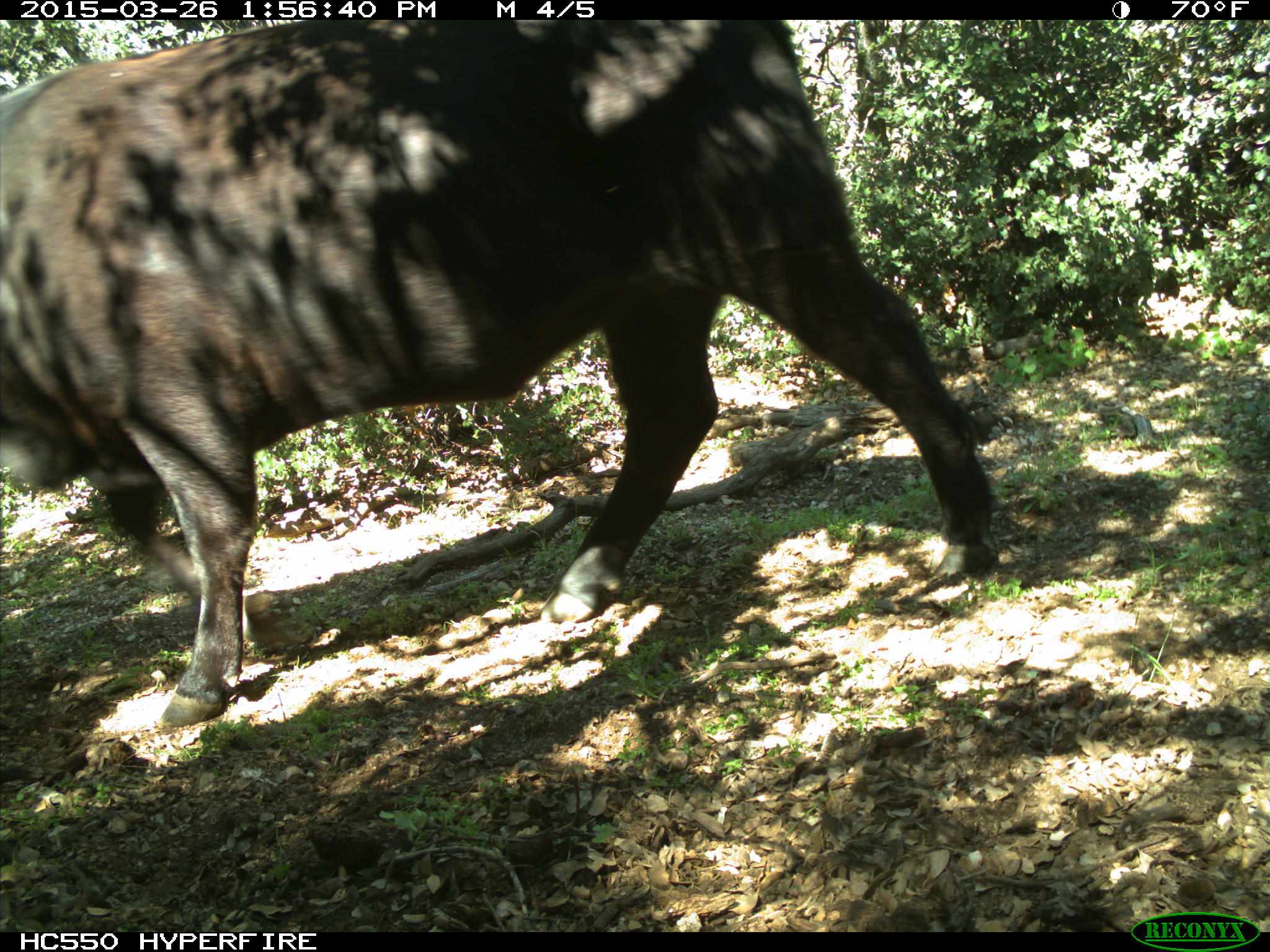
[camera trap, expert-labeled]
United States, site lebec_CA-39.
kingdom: Animalia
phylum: Chordata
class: Mammalia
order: Artiodactyla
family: Bovidae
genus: Bos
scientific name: Bos taurus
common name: domestic cow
Bos taurus (domestic cow).